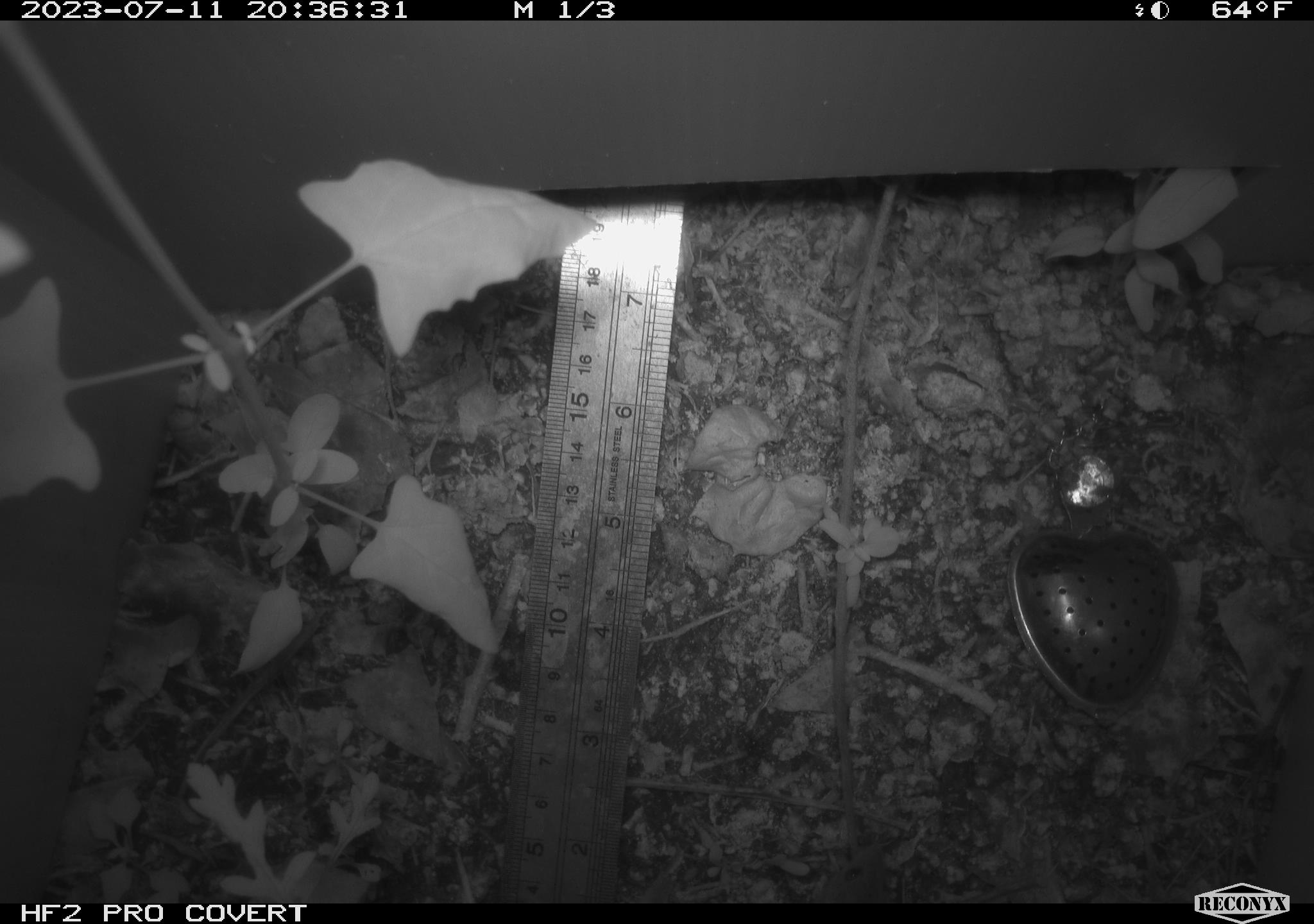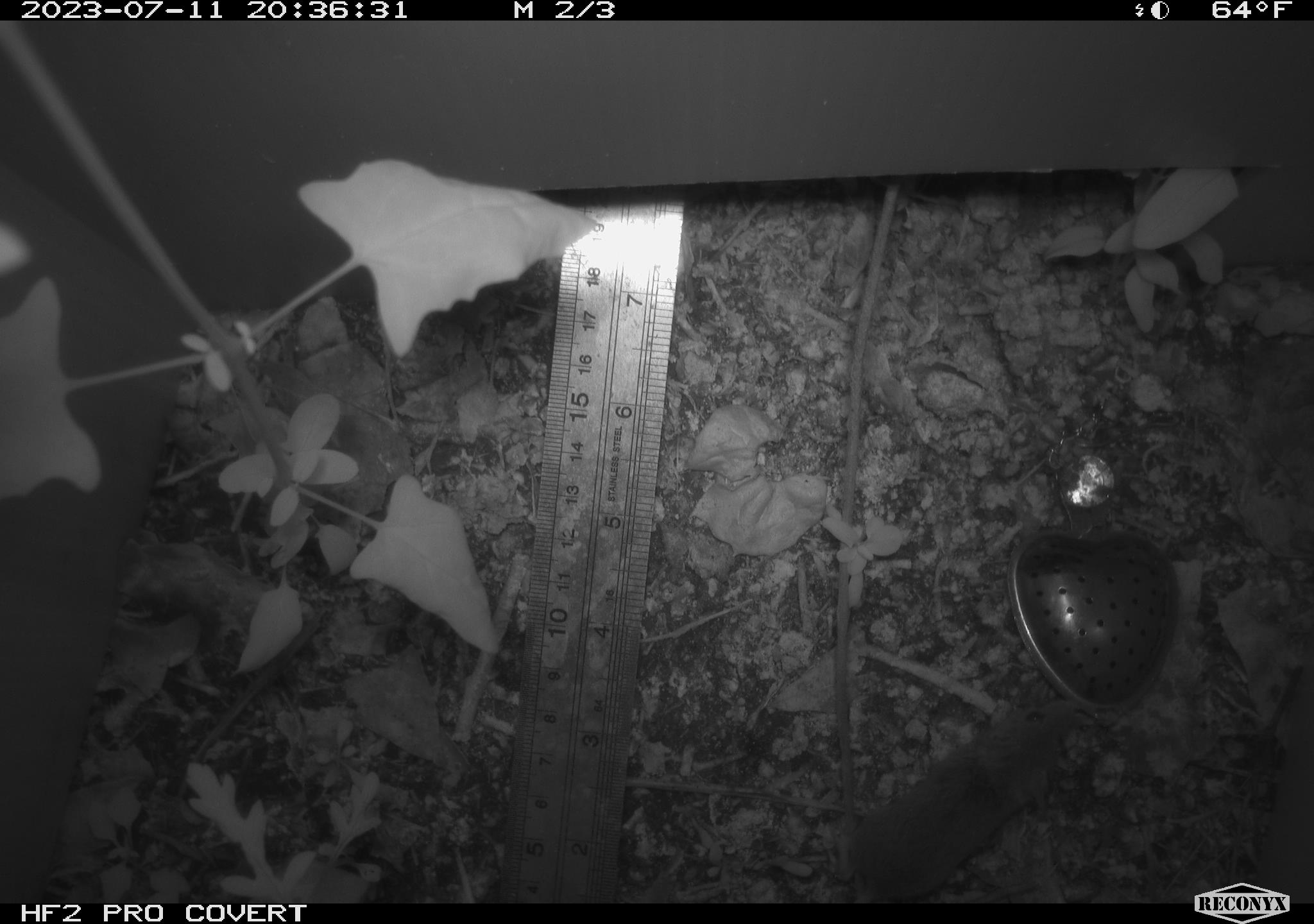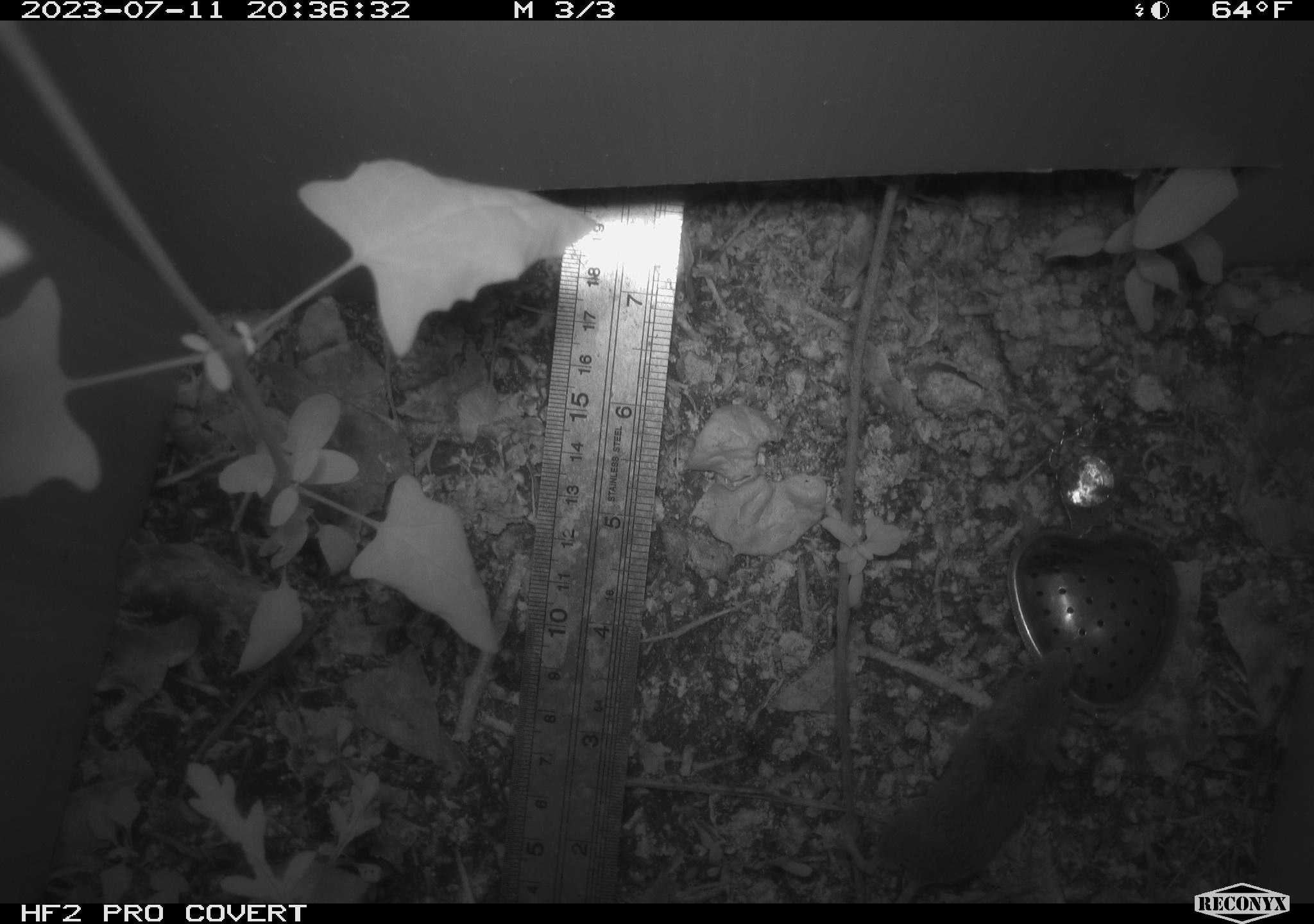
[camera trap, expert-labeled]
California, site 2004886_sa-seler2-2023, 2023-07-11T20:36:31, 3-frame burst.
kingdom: Animalia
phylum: Chordata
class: Mammalia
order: Rodentia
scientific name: Rodentia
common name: mouse species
Mouse species (Rodentia).